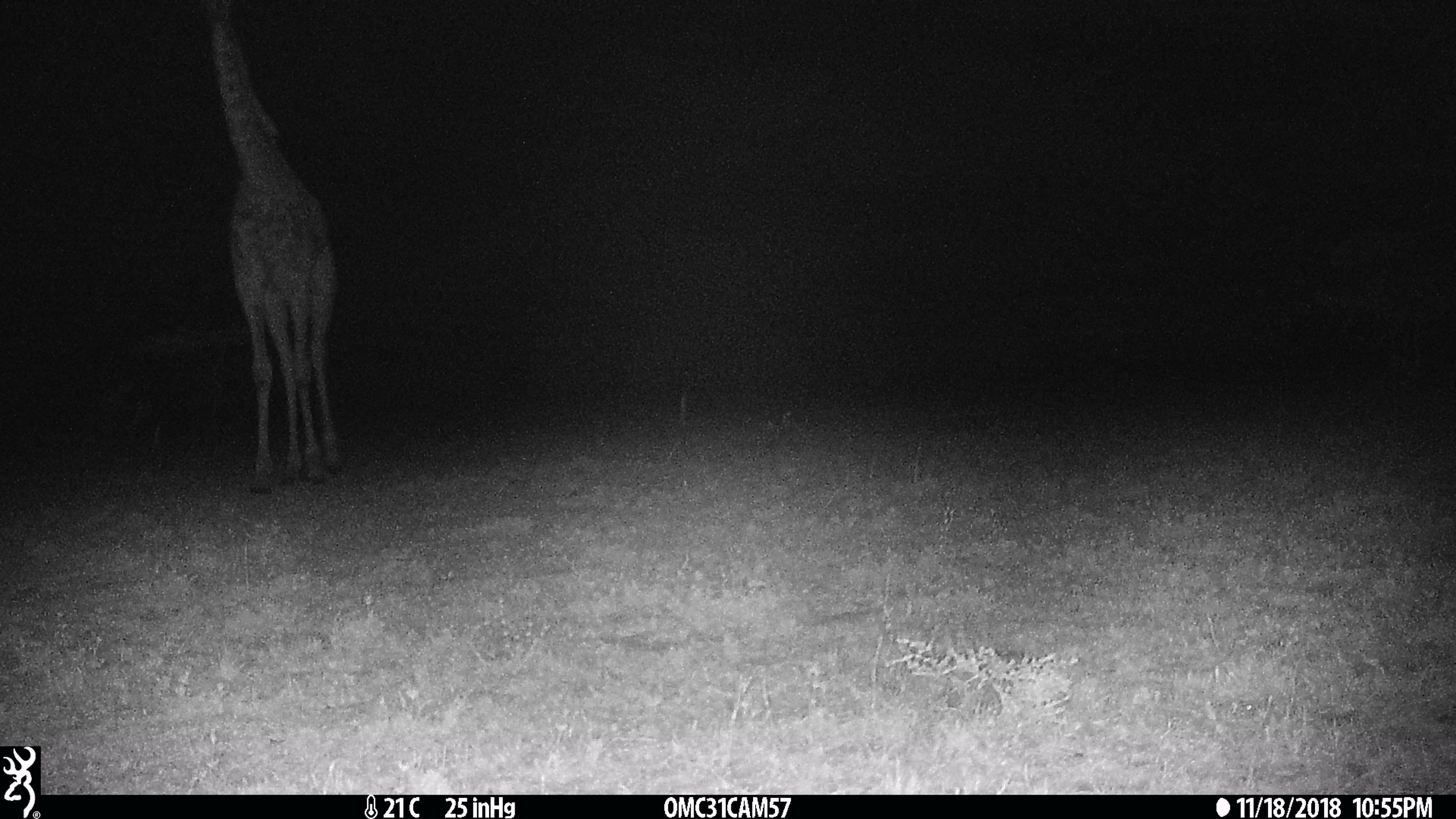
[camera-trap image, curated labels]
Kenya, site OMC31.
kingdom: Animalia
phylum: Chordata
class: Mammalia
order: Artiodactyla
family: Giraffidae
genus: Giraffa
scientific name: Giraffa camelopardalis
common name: northern giraffe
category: giraffe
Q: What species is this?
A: Giraffe (northern giraffe) (Giraffa camelopardalis).